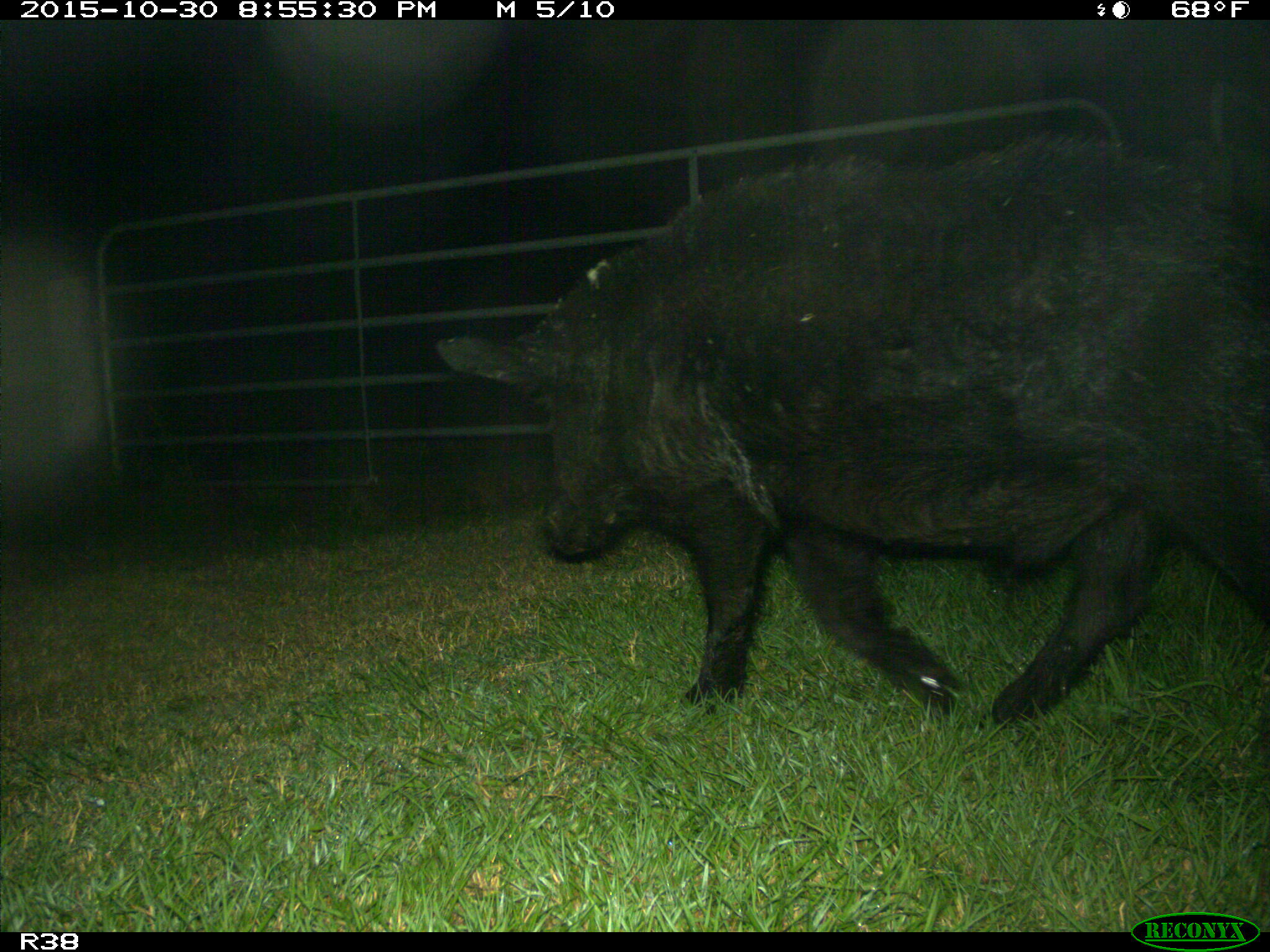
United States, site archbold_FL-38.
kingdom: Animalia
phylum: Chordata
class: Mammalia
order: Artiodactyla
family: Suidae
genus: Sus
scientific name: Sus scrofa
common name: wild boar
Sus scrofa (wild boar).